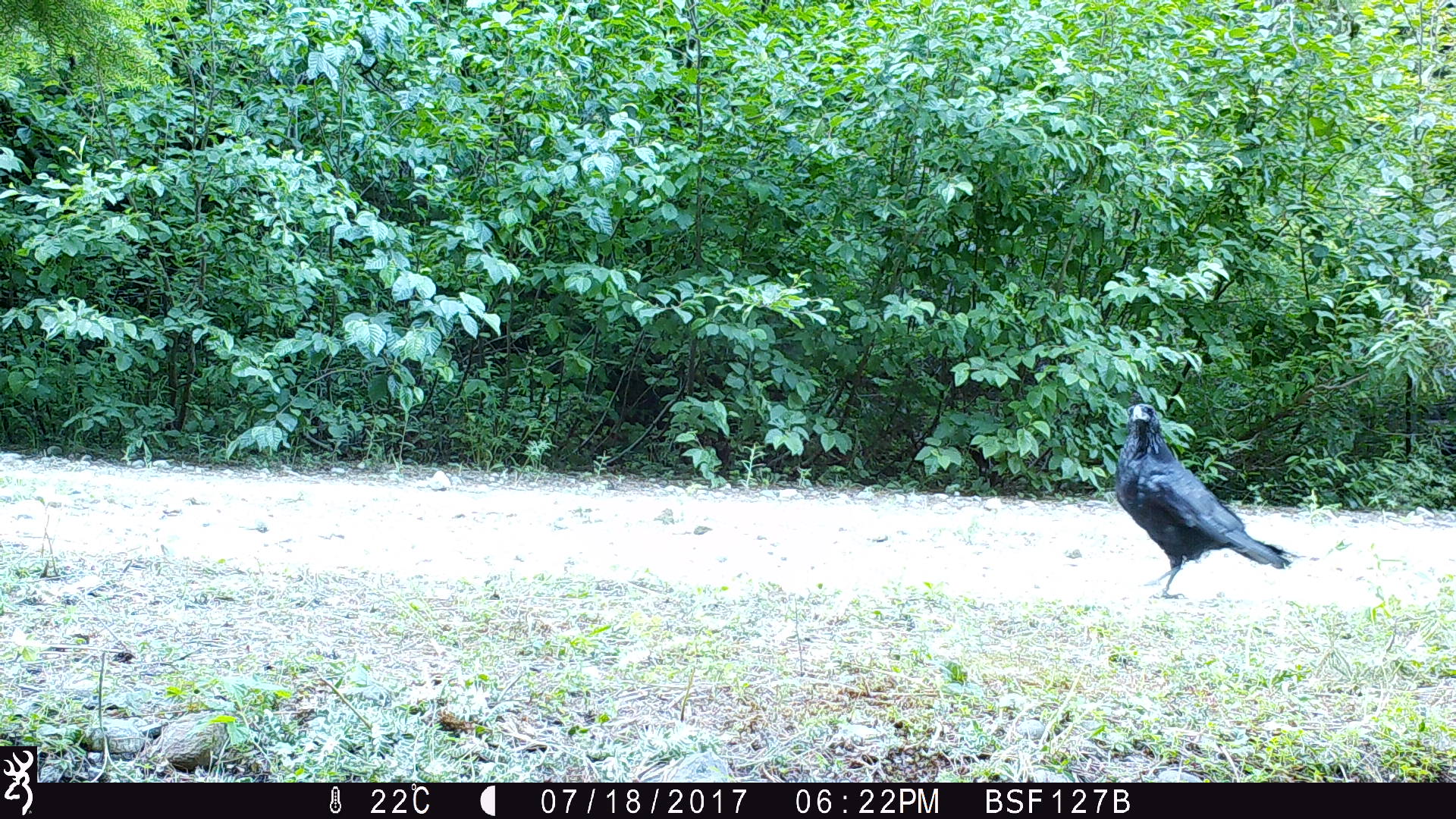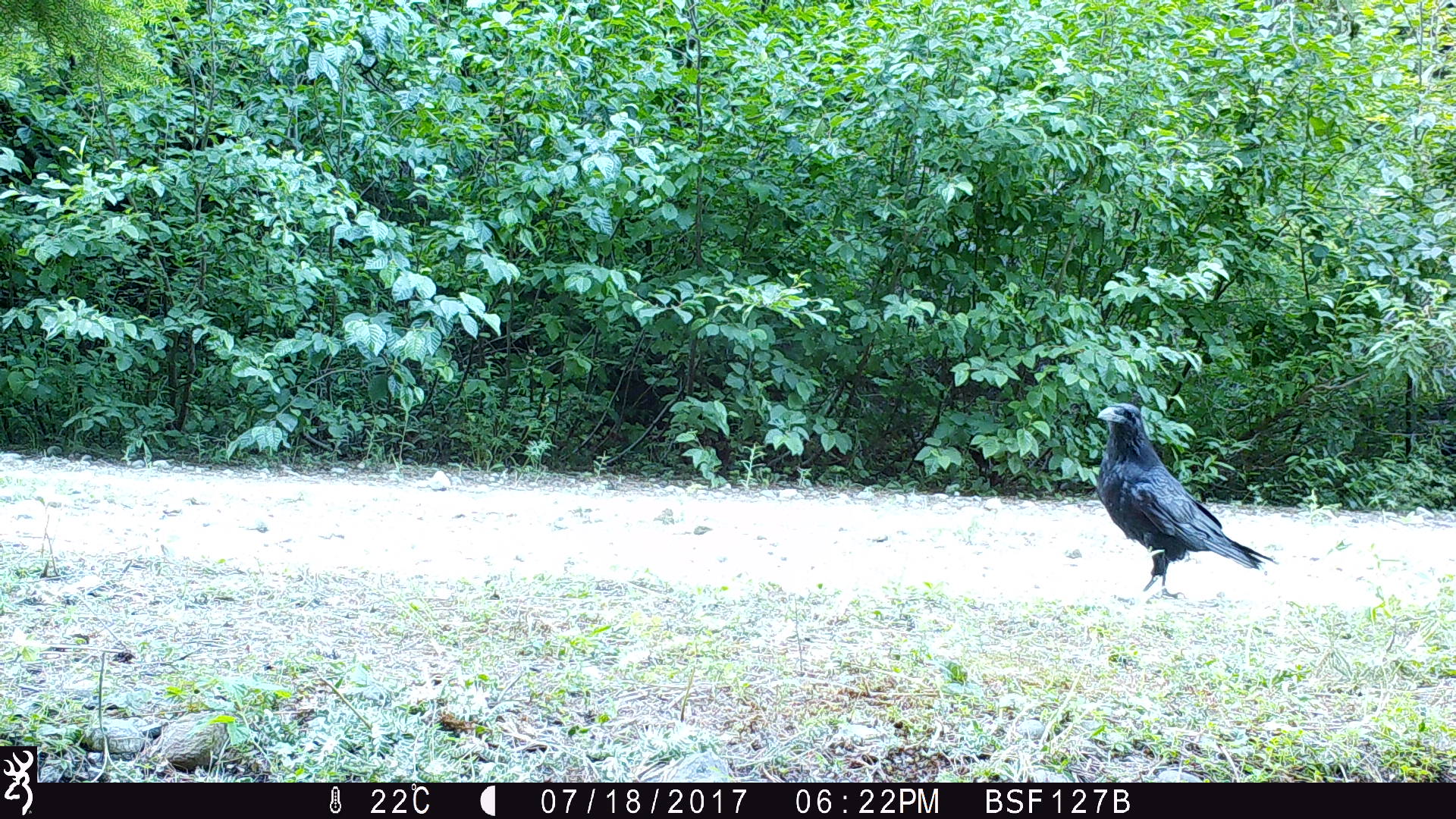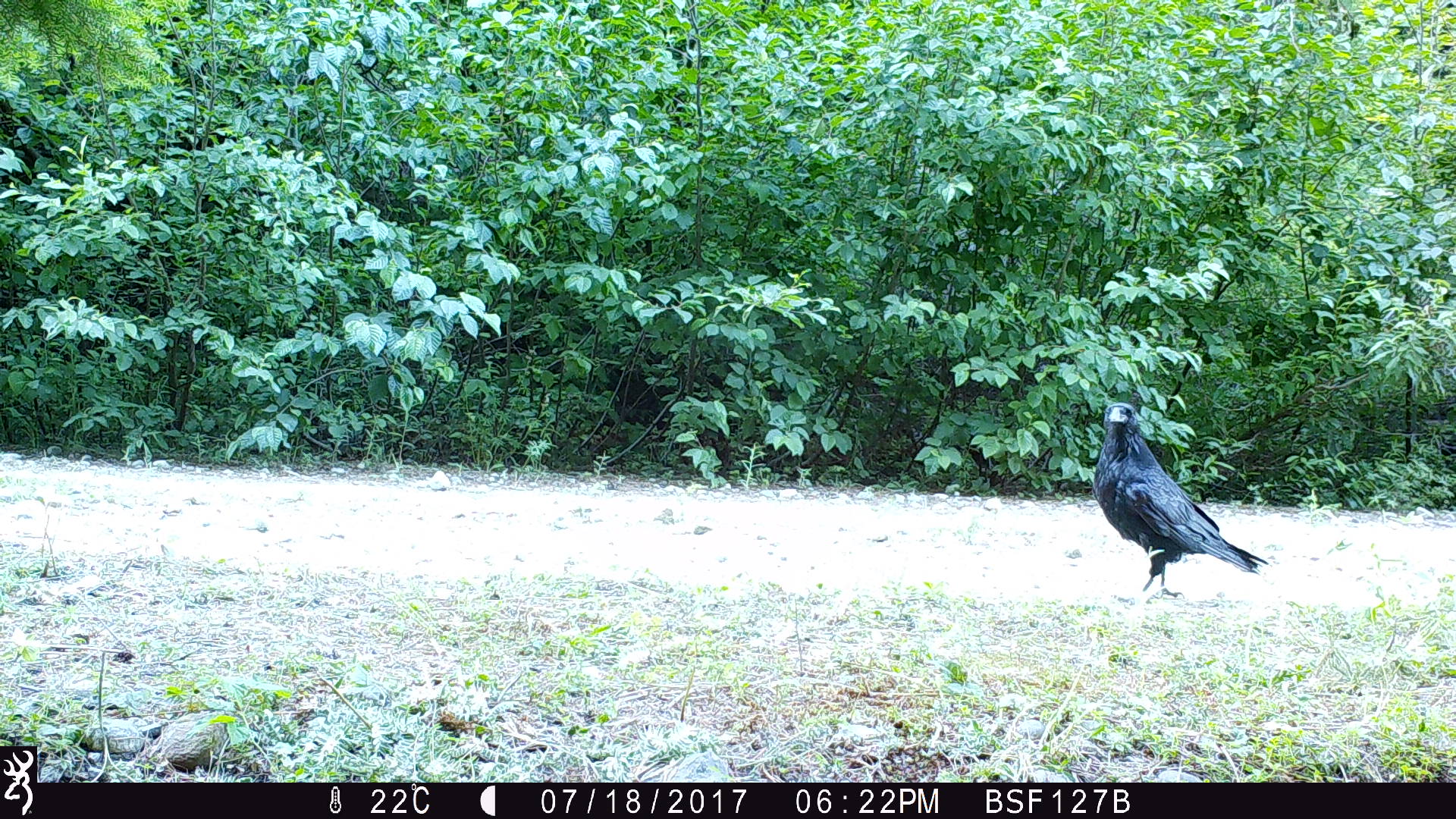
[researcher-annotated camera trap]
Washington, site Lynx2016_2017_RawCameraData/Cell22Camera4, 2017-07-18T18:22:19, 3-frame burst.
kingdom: Animalia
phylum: Chordata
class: Aves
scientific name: Aves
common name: birds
Aves (birds). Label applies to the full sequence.